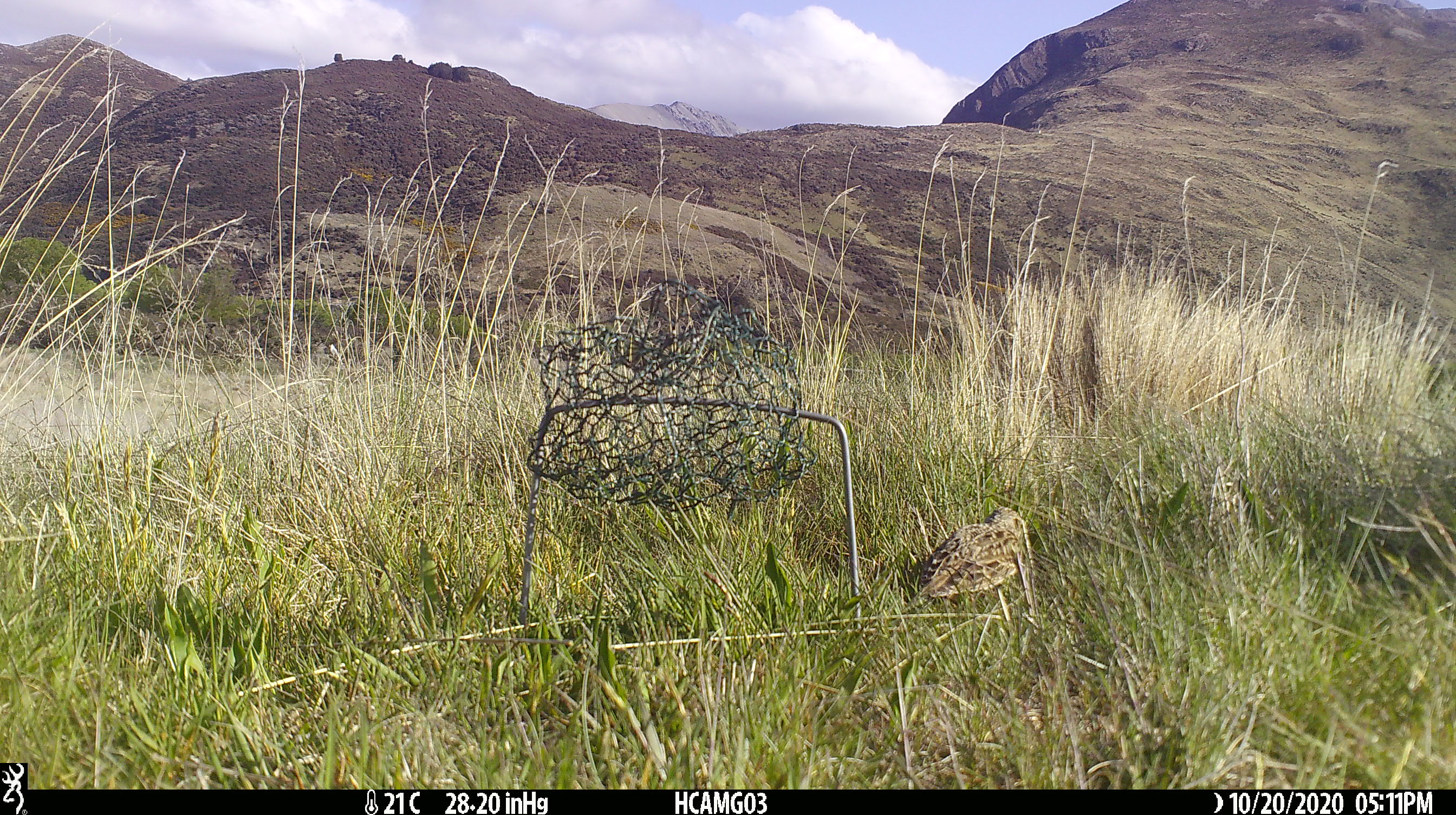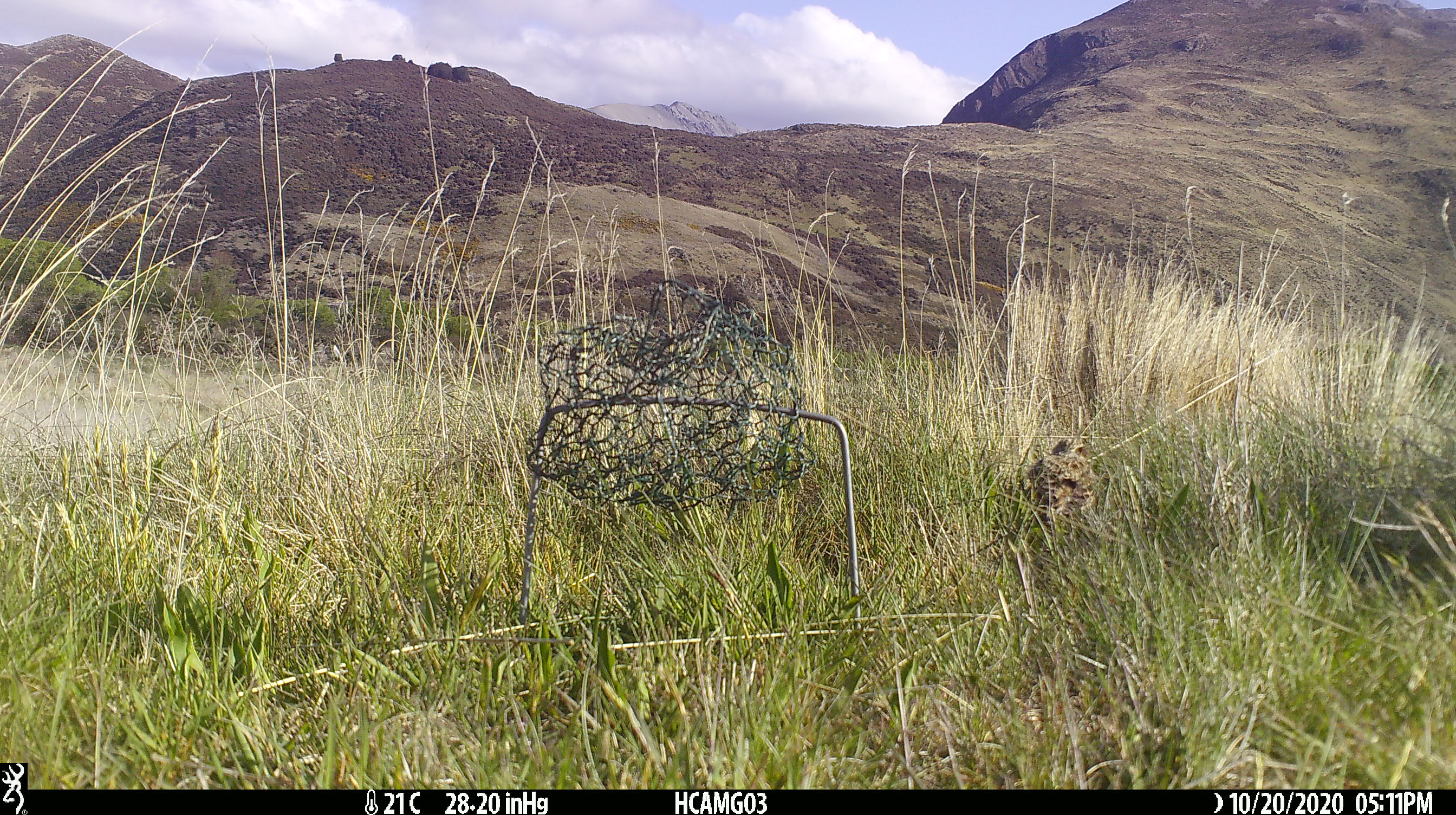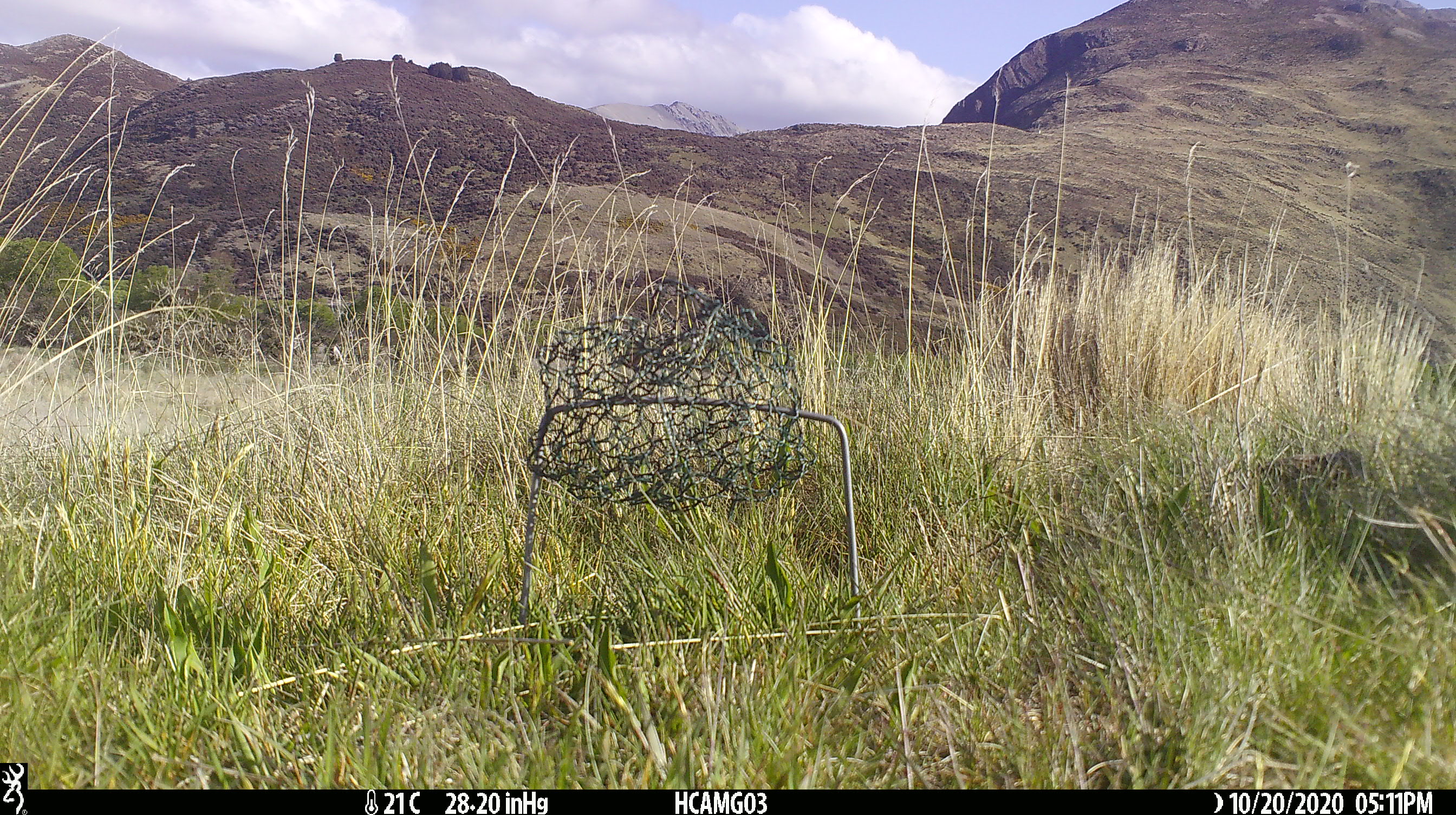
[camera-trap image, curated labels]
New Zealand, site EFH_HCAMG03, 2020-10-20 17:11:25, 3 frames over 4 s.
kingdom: Animalia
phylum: Chordata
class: Aves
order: Passeriformes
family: Motacillidae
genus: Anthus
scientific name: Anthus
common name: pipit